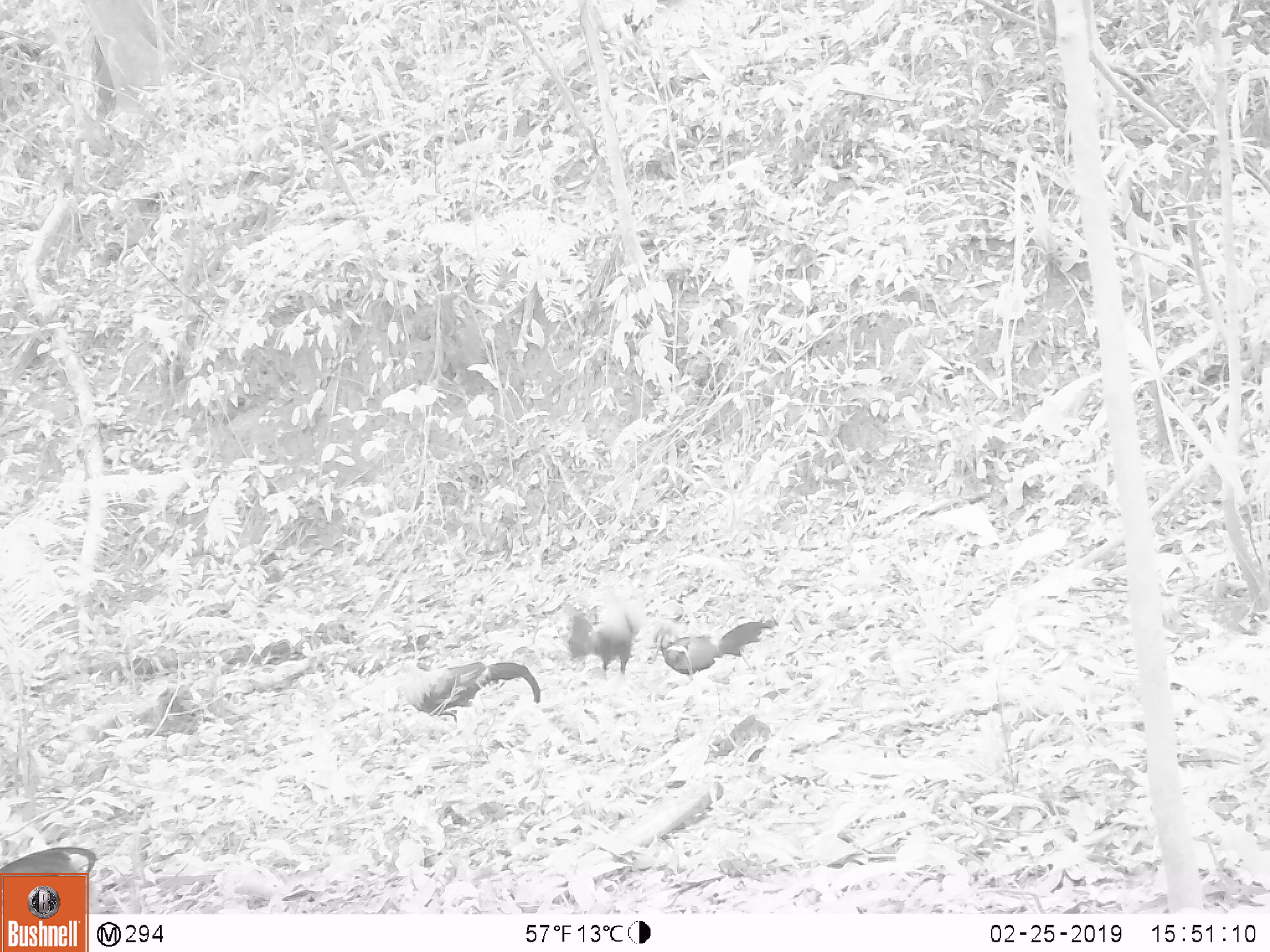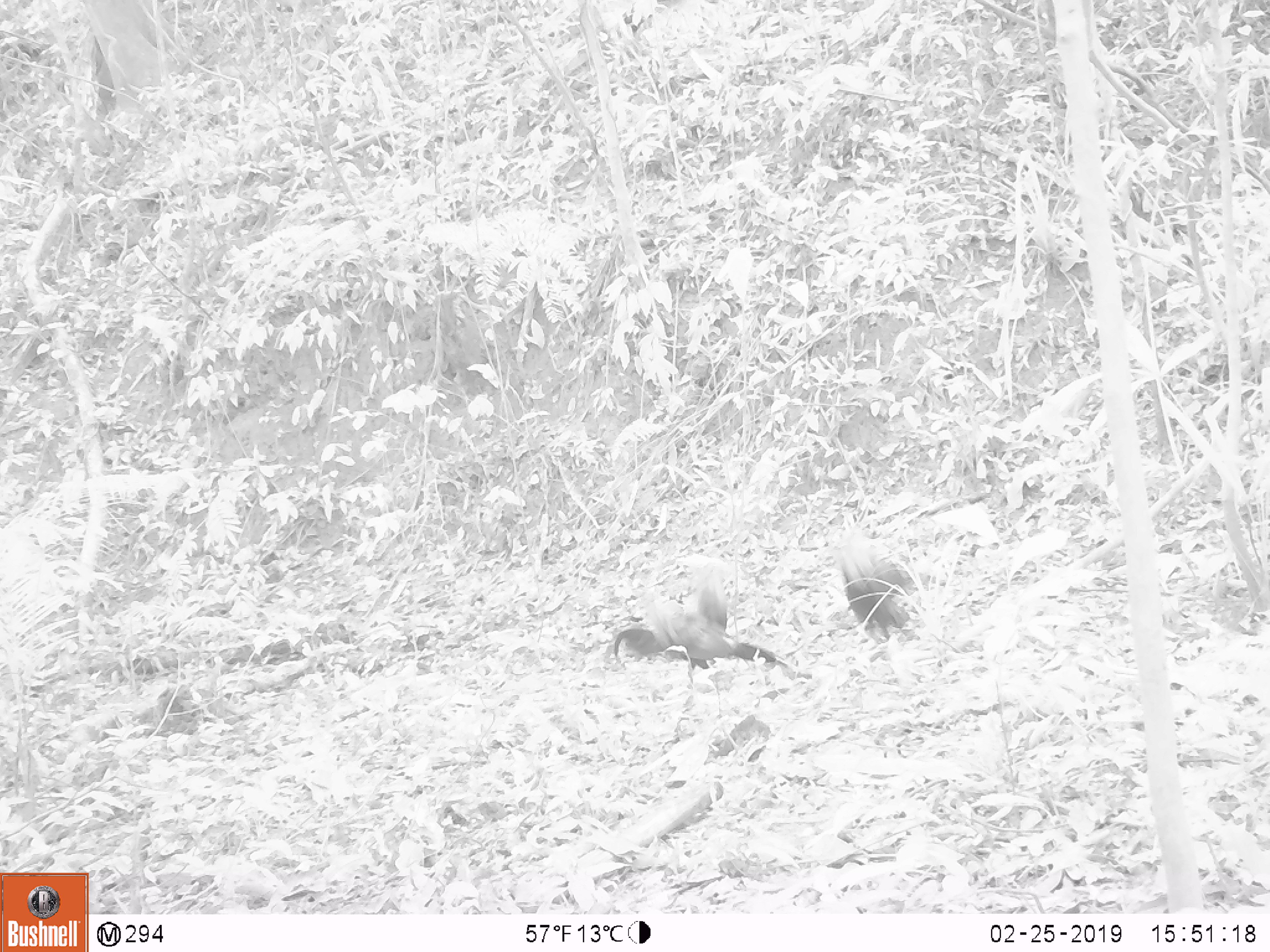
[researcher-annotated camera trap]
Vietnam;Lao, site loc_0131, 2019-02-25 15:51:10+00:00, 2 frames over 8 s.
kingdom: Animalia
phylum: Chordata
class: Aves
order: Galliformes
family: Phasianidae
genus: Gallus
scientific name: Gallus gallus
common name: red junglefowl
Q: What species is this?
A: Red junglefowl (Gallus gallus).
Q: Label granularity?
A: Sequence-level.